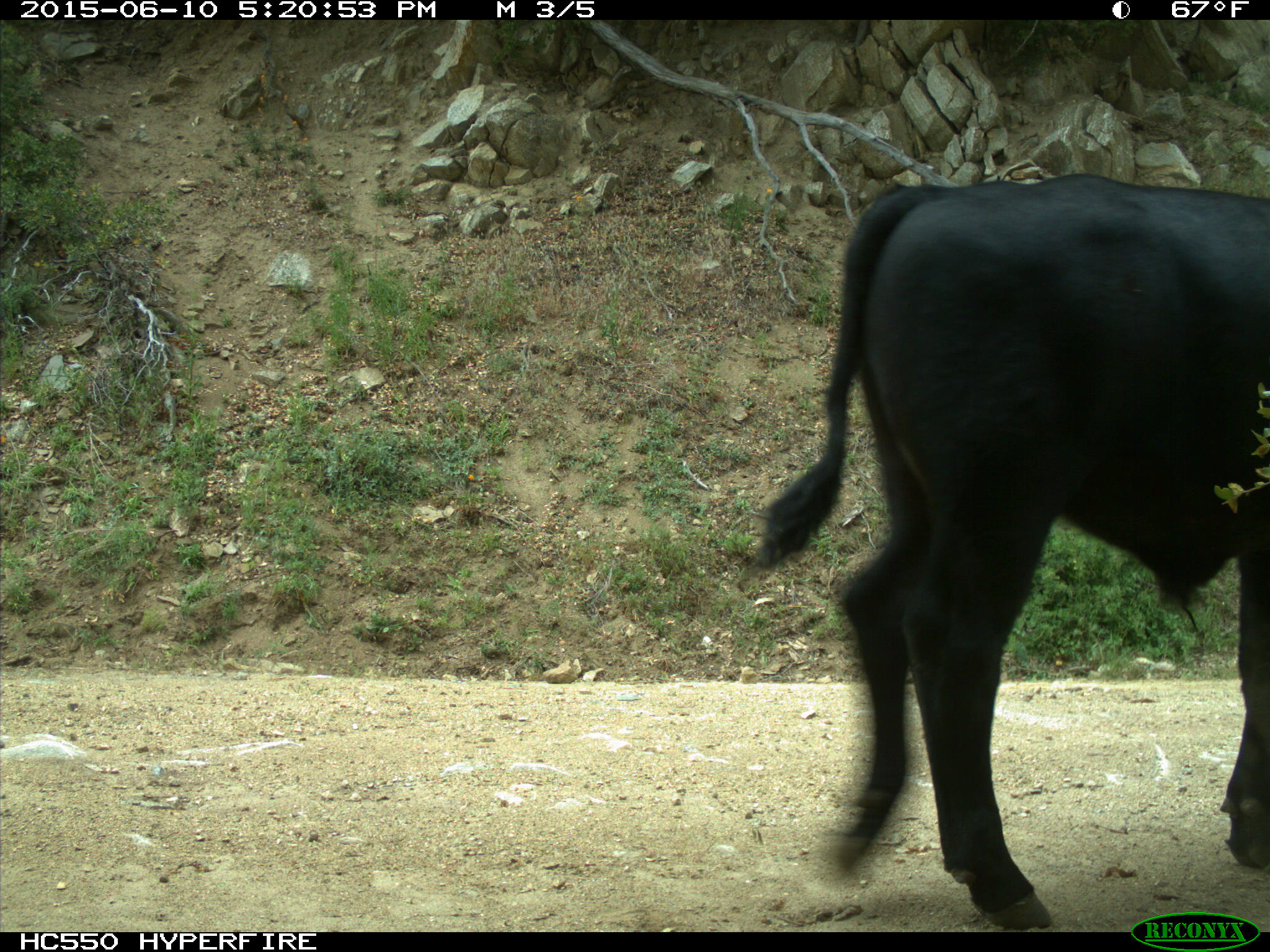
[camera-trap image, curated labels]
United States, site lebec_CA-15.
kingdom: Animalia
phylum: Chordata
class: Mammalia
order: Artiodactyla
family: Bovidae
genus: Bos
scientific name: Bos taurus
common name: domestic cow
Bos taurus (domestic cow).